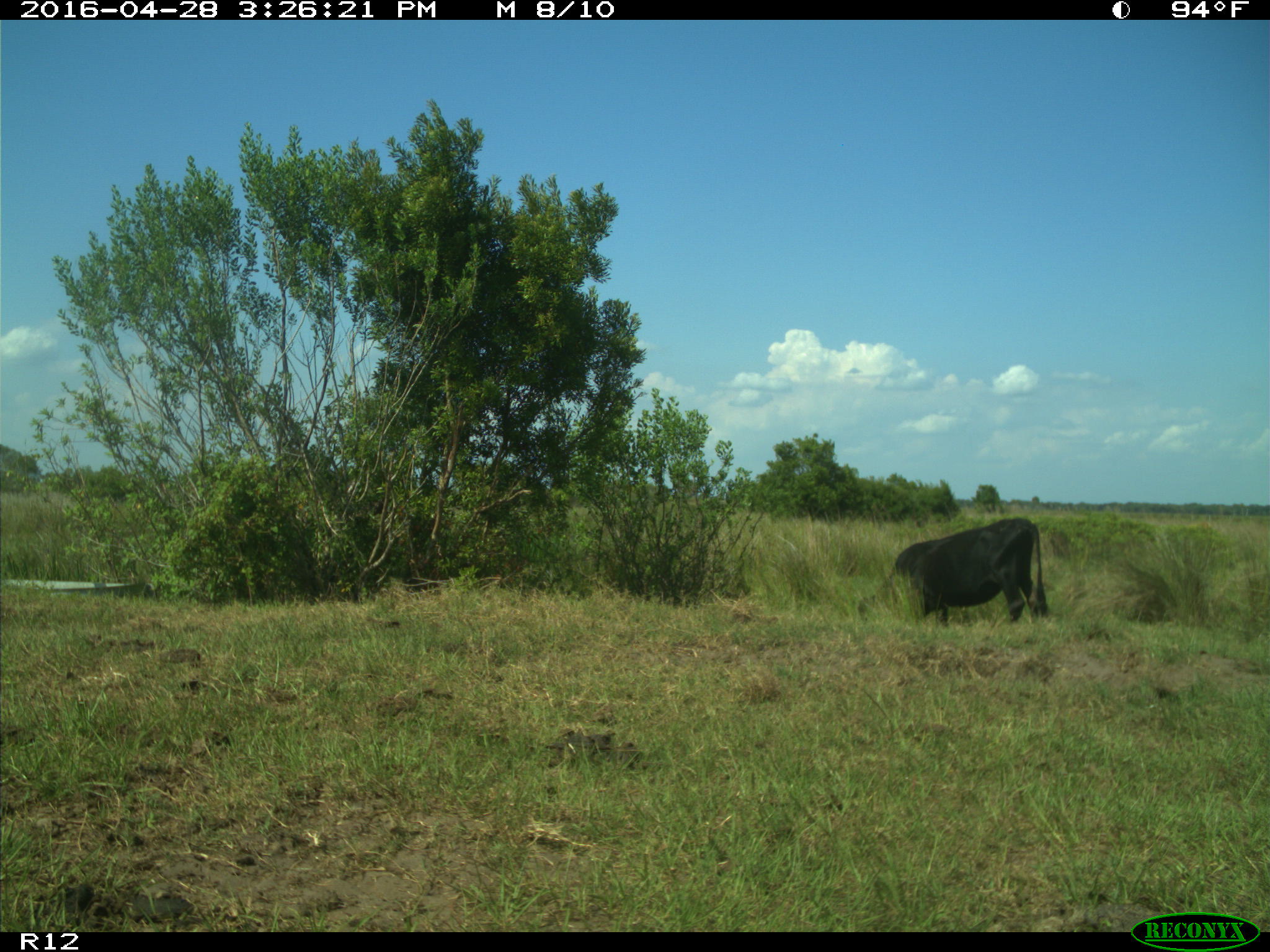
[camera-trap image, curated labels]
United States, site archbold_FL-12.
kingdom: Animalia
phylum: Chordata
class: Mammalia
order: Artiodactyla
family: Bovidae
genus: Bos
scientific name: Bos taurus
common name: domestic cow